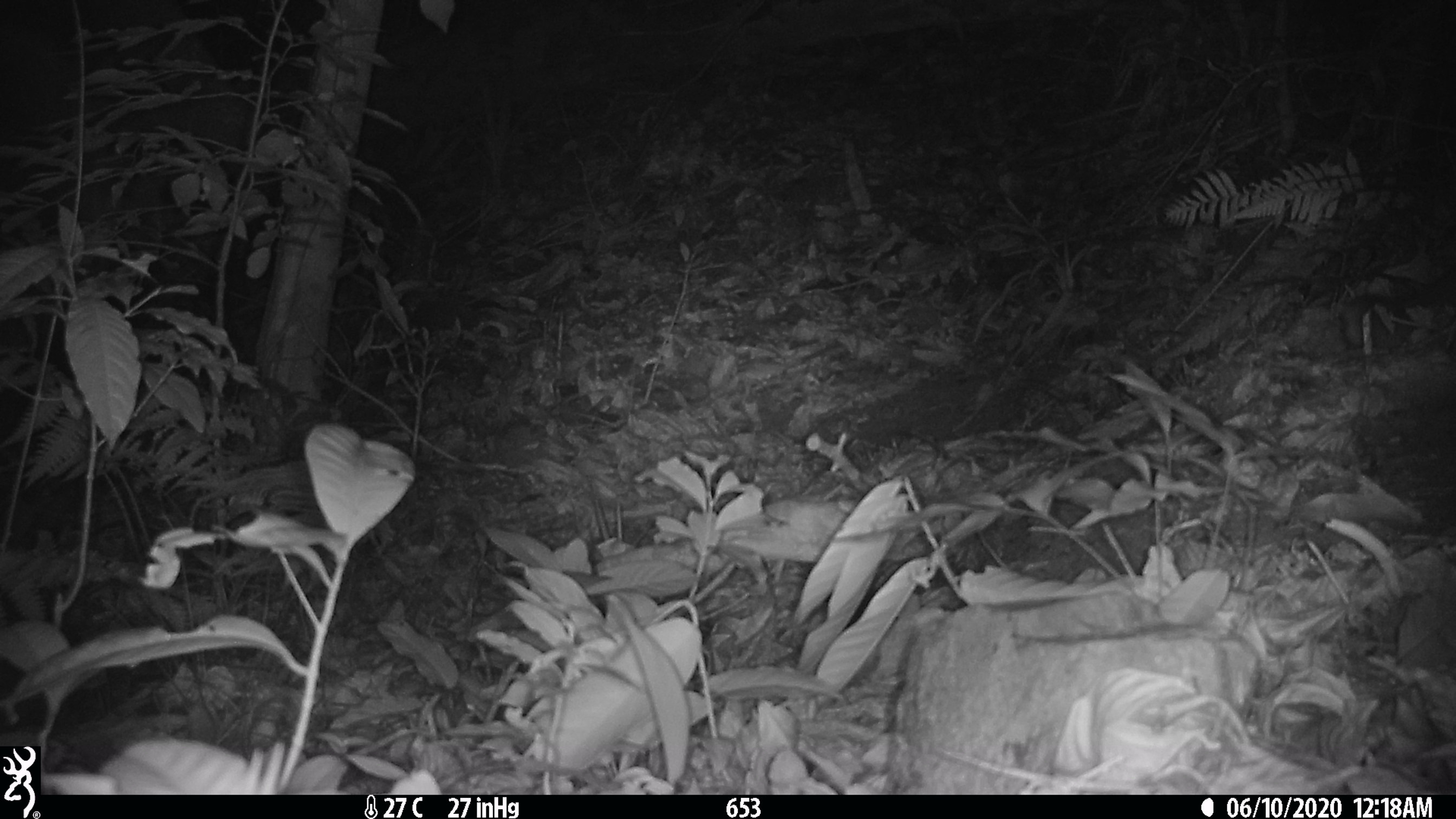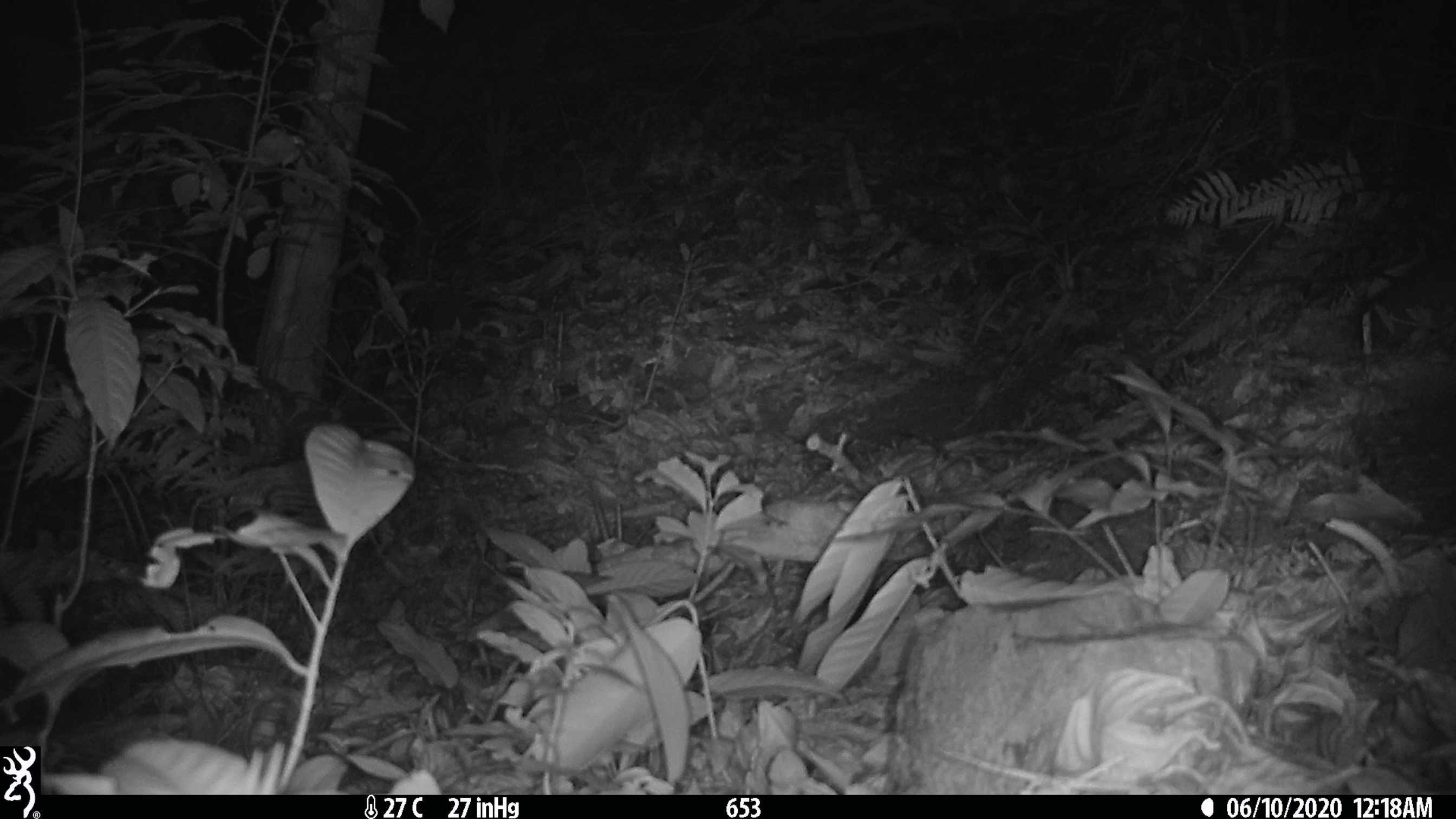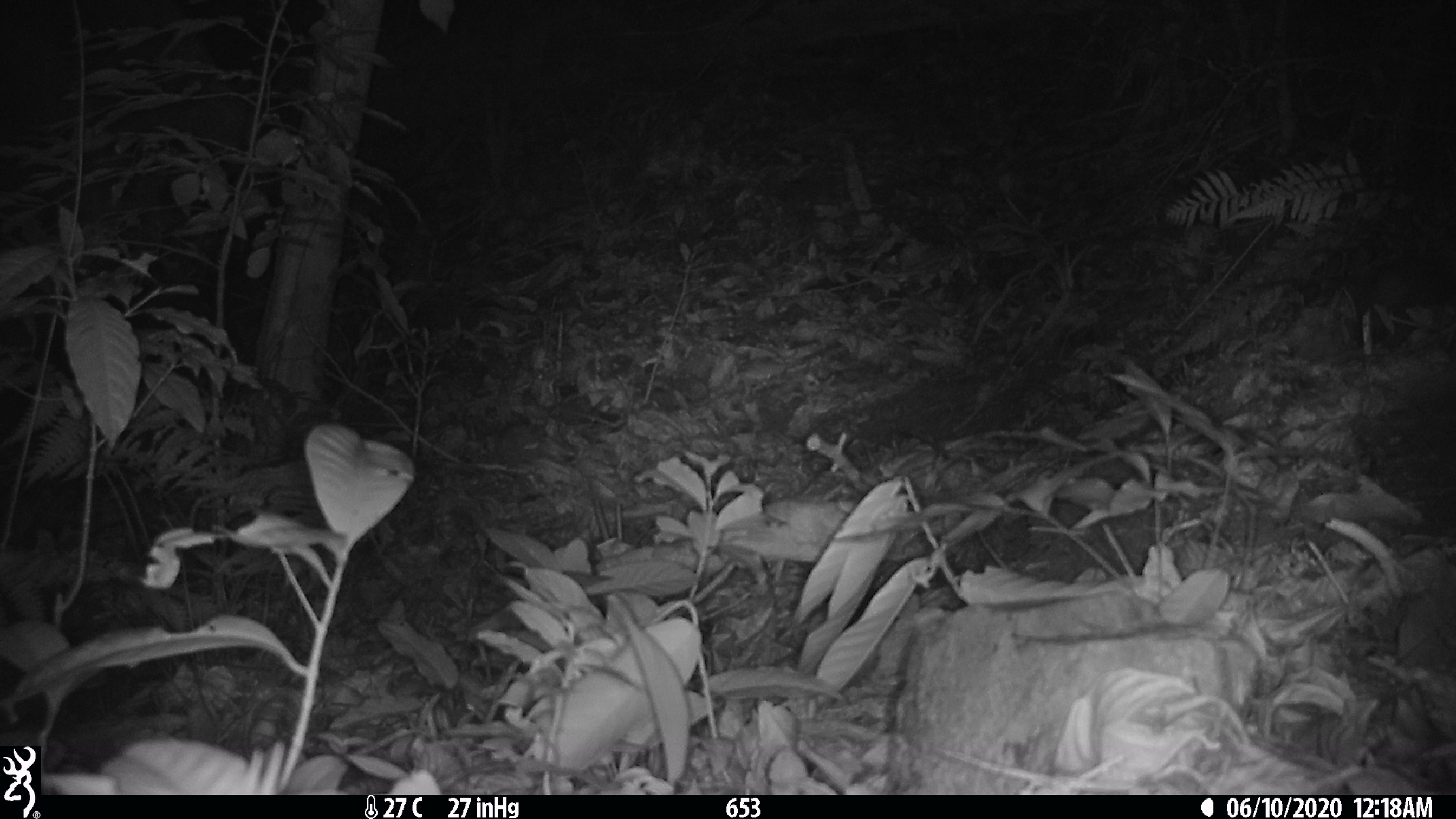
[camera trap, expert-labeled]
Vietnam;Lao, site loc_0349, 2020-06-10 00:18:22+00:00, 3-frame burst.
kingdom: Animalia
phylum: Chordata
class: Mammalia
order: Carnivora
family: Mustelidae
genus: Melogale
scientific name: Melogale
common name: ferret badger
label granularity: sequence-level